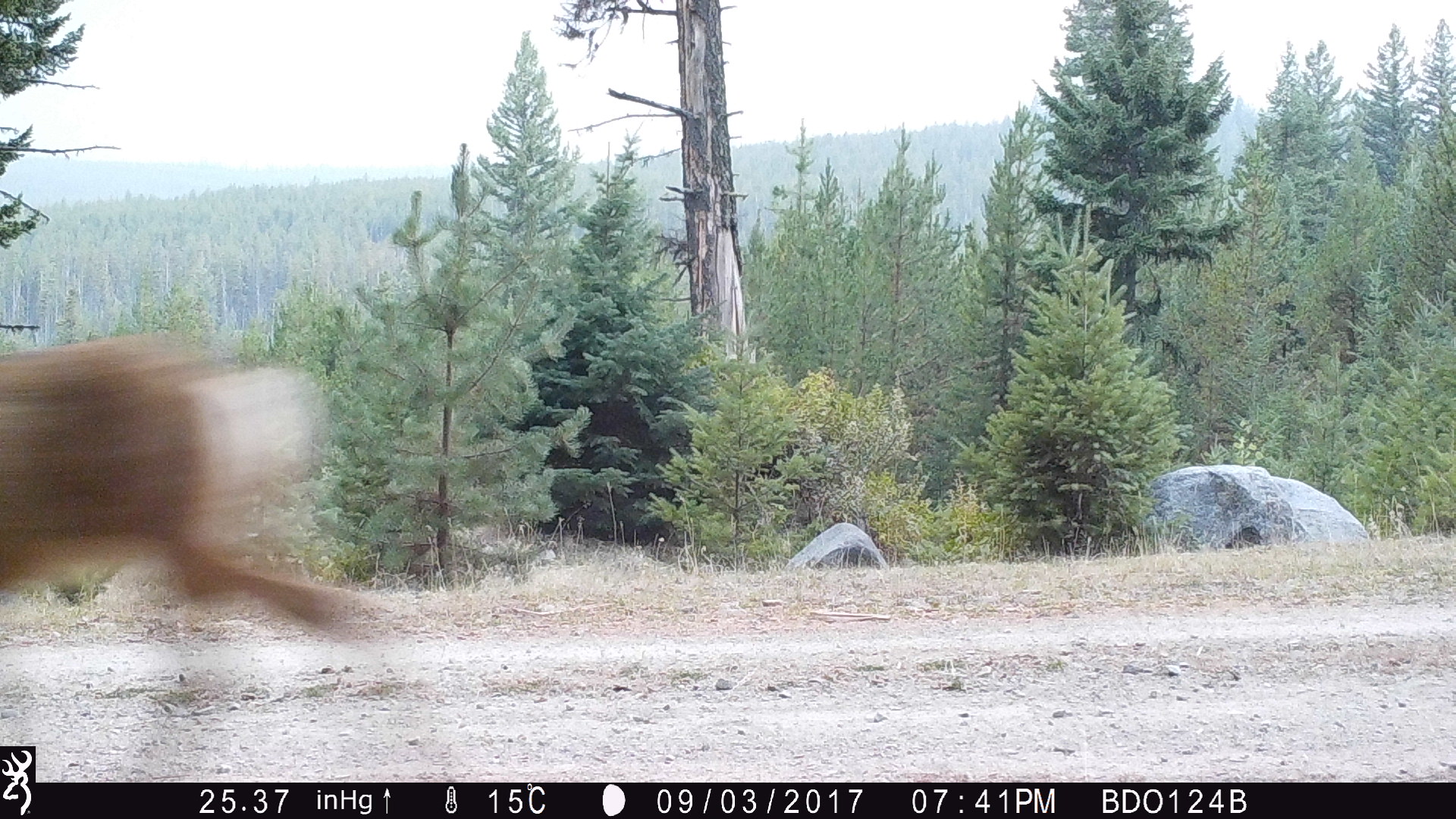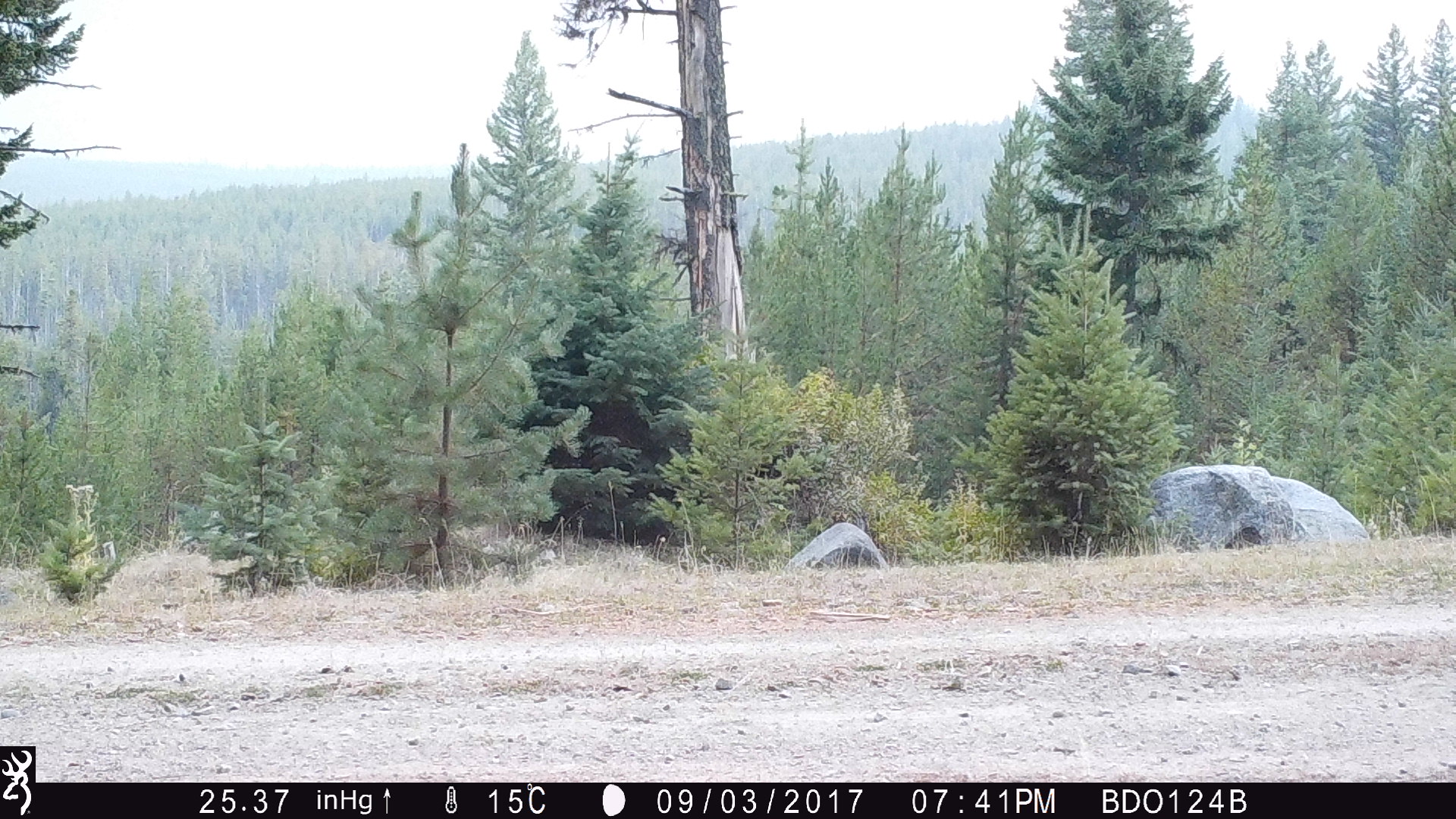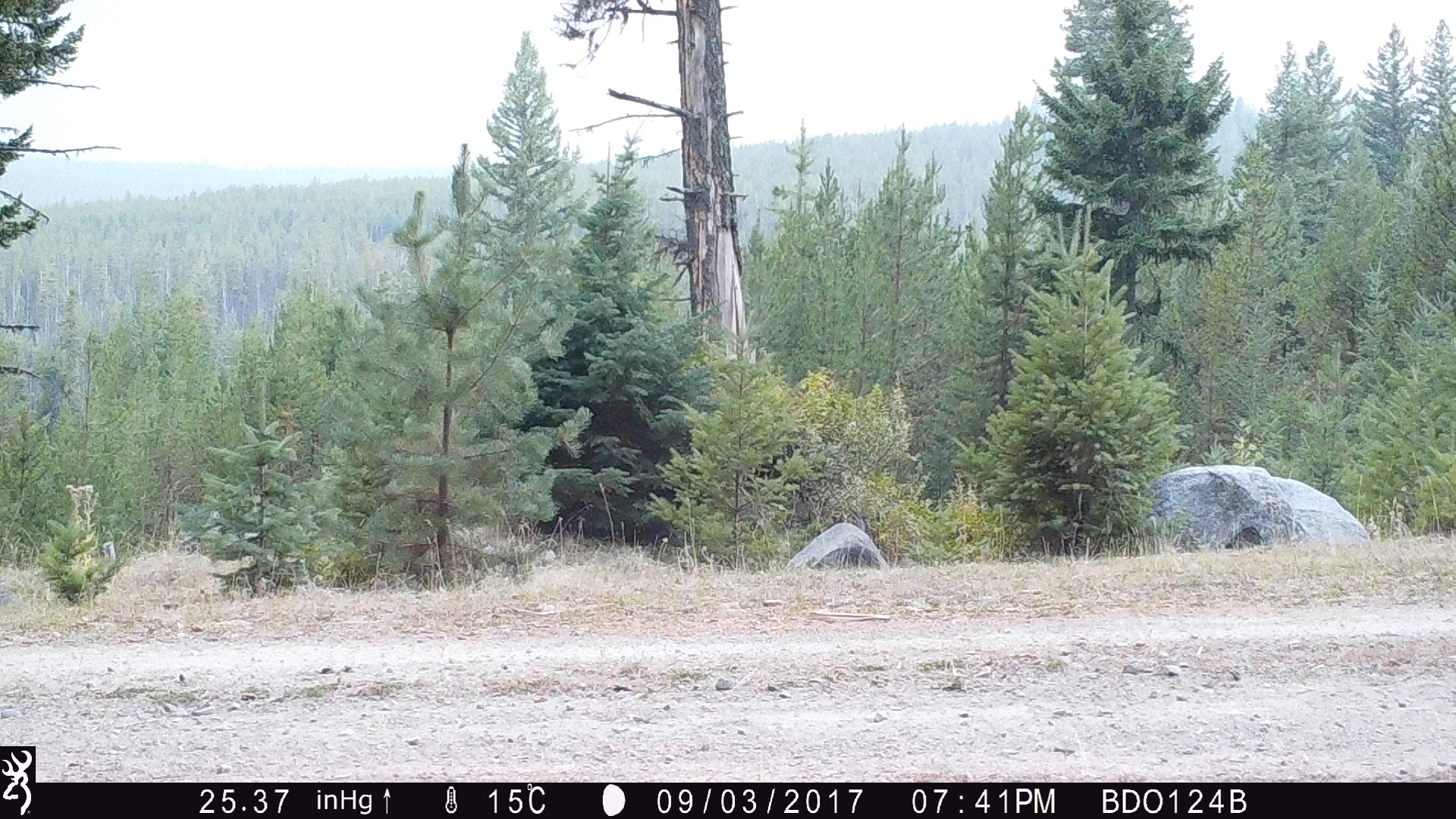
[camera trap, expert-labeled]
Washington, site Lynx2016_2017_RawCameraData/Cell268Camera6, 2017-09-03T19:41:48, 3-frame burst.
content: unidentified animal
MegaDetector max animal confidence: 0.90